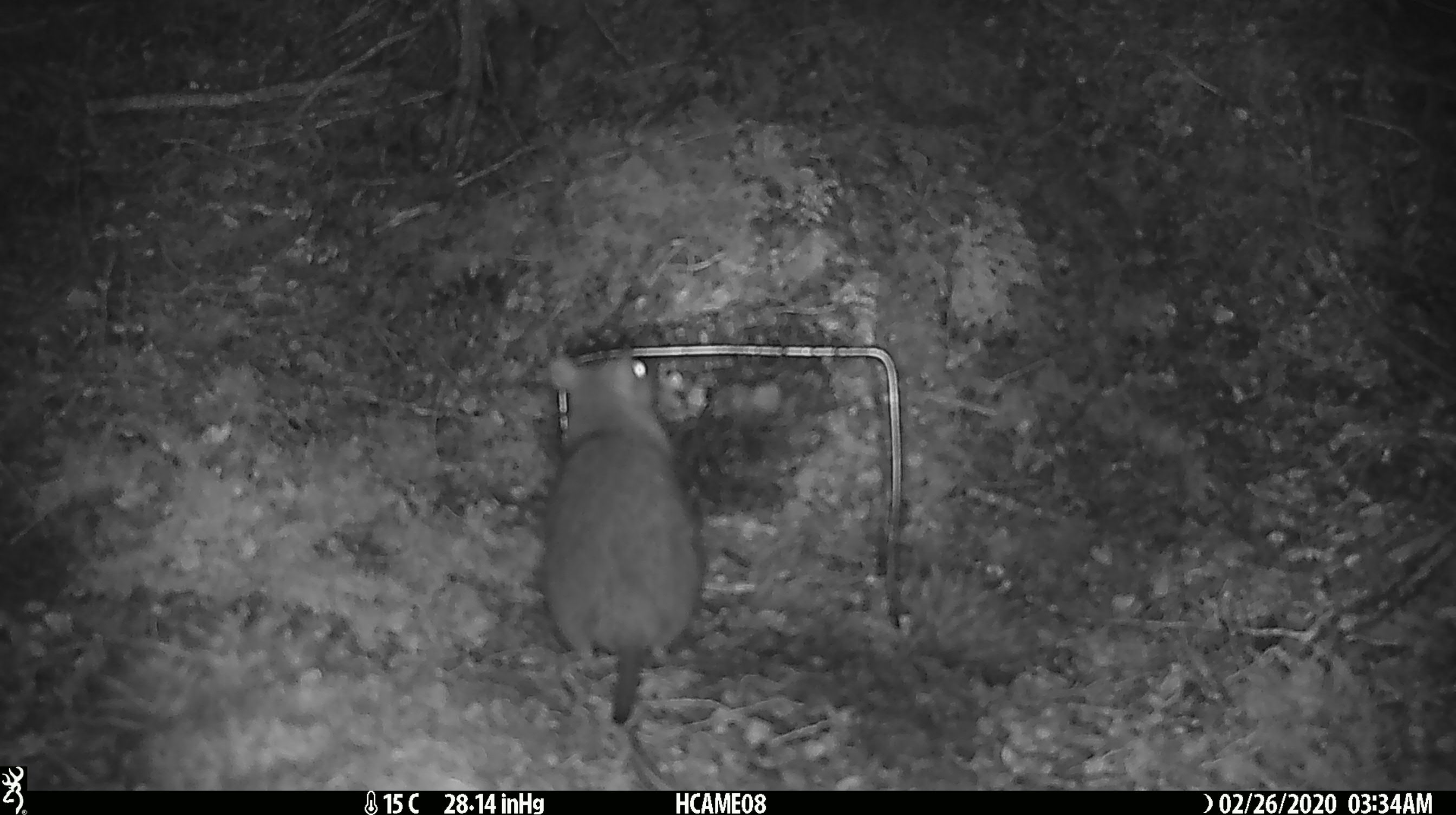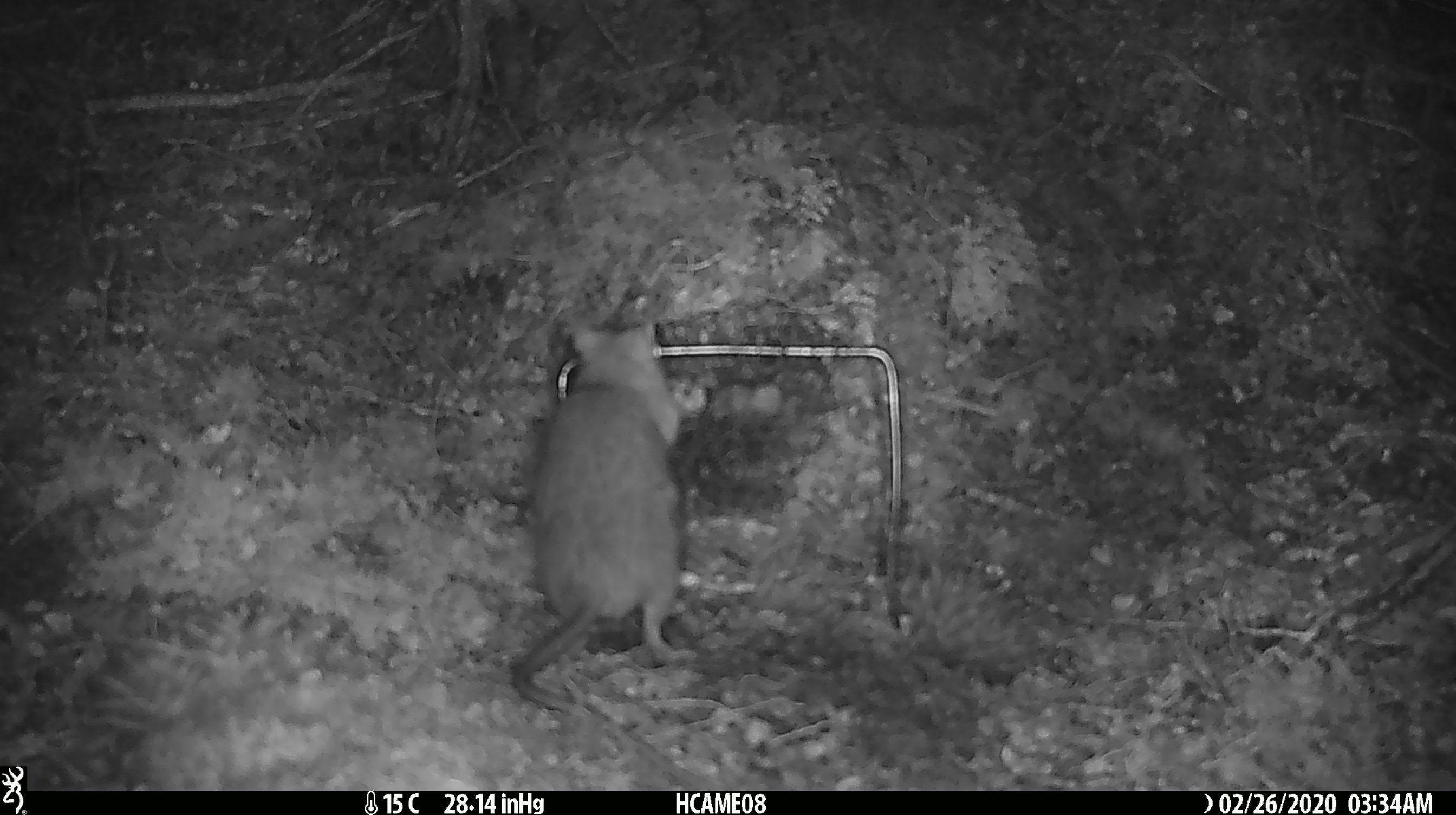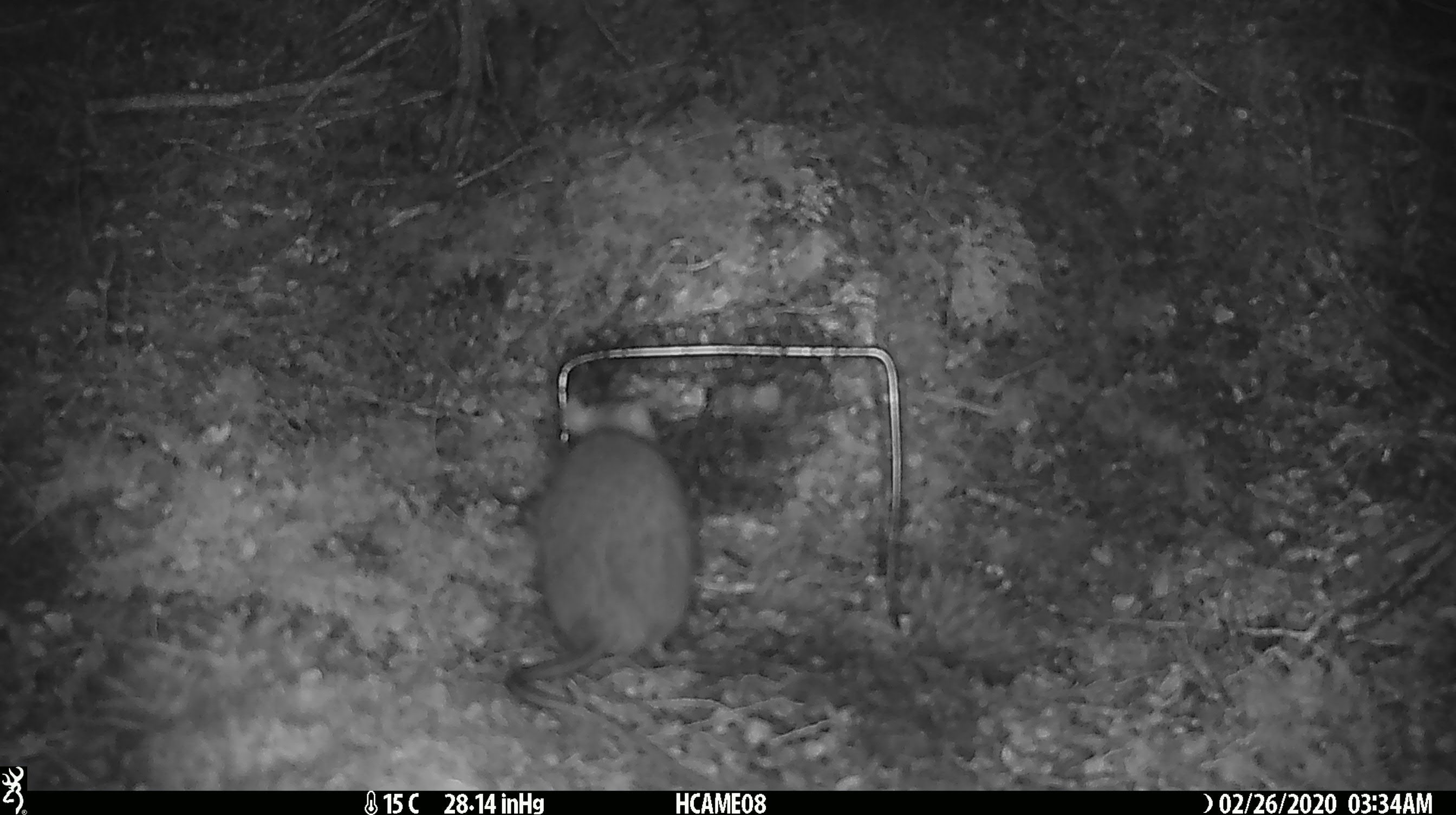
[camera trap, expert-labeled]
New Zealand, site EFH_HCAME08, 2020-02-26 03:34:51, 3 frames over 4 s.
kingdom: Animalia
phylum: Chordata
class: Mammalia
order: Rodentia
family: Muridae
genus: Rattus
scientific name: Rattus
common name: rat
Rat (Rattus).